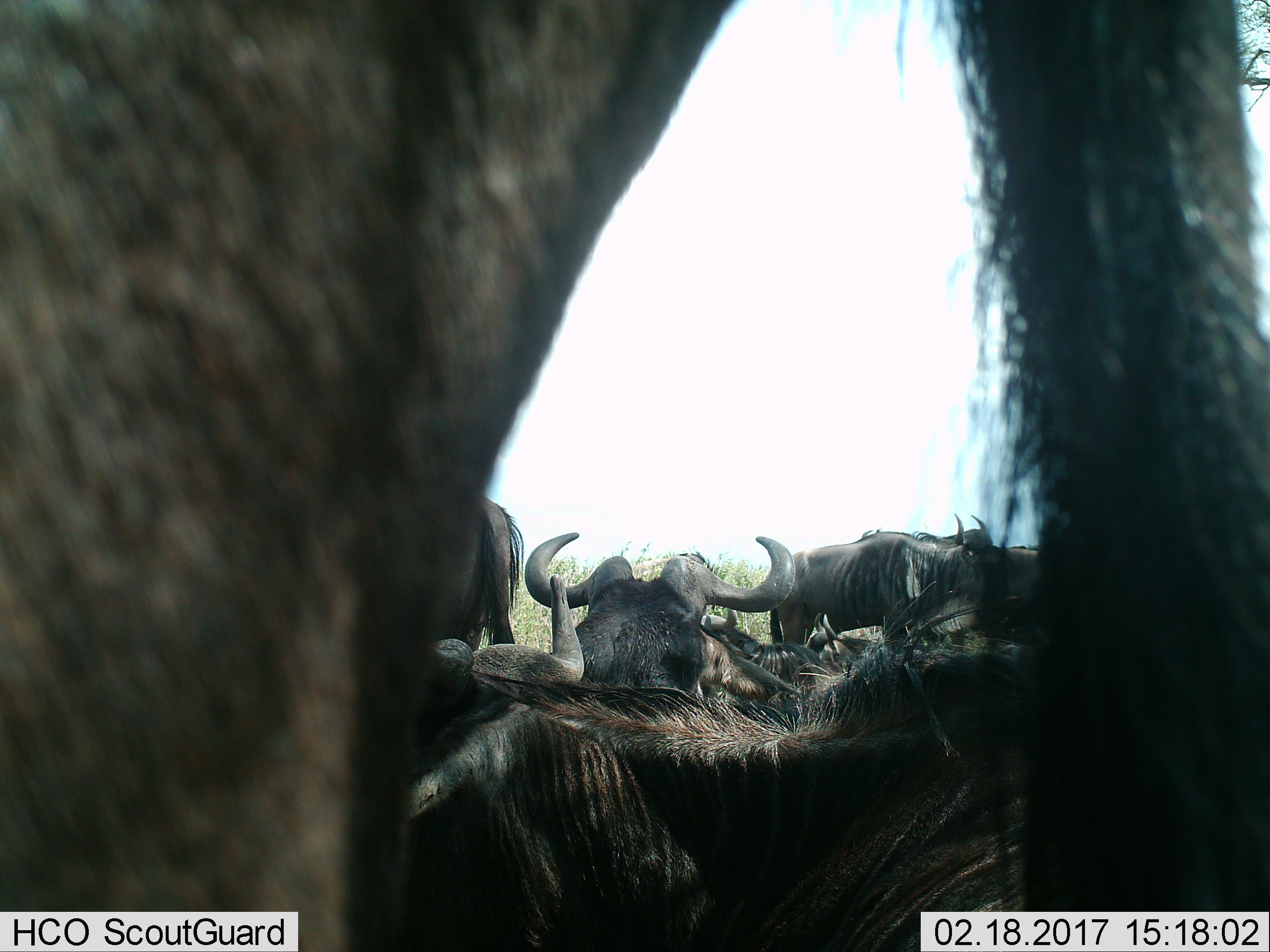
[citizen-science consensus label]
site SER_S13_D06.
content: unidentified animal